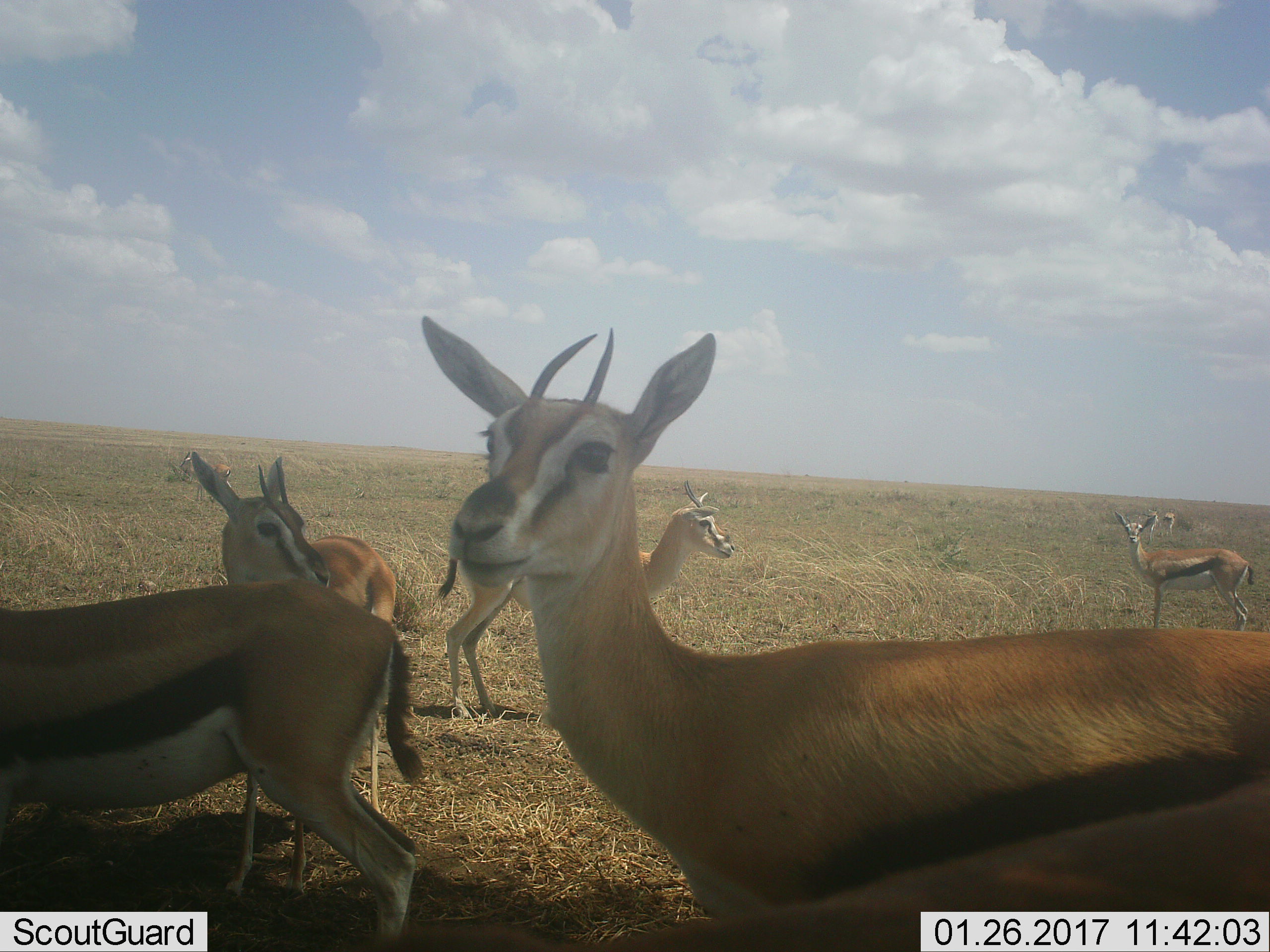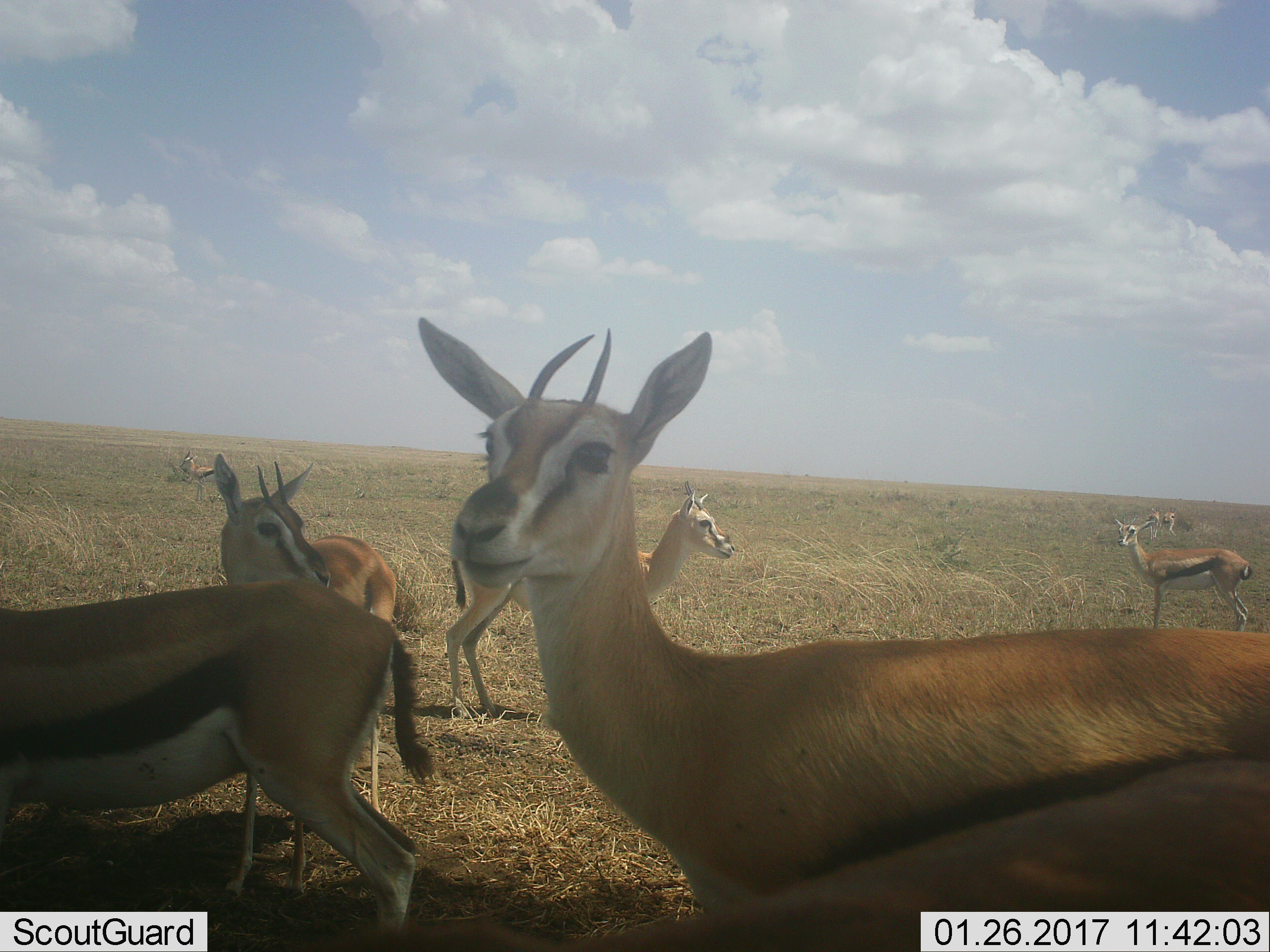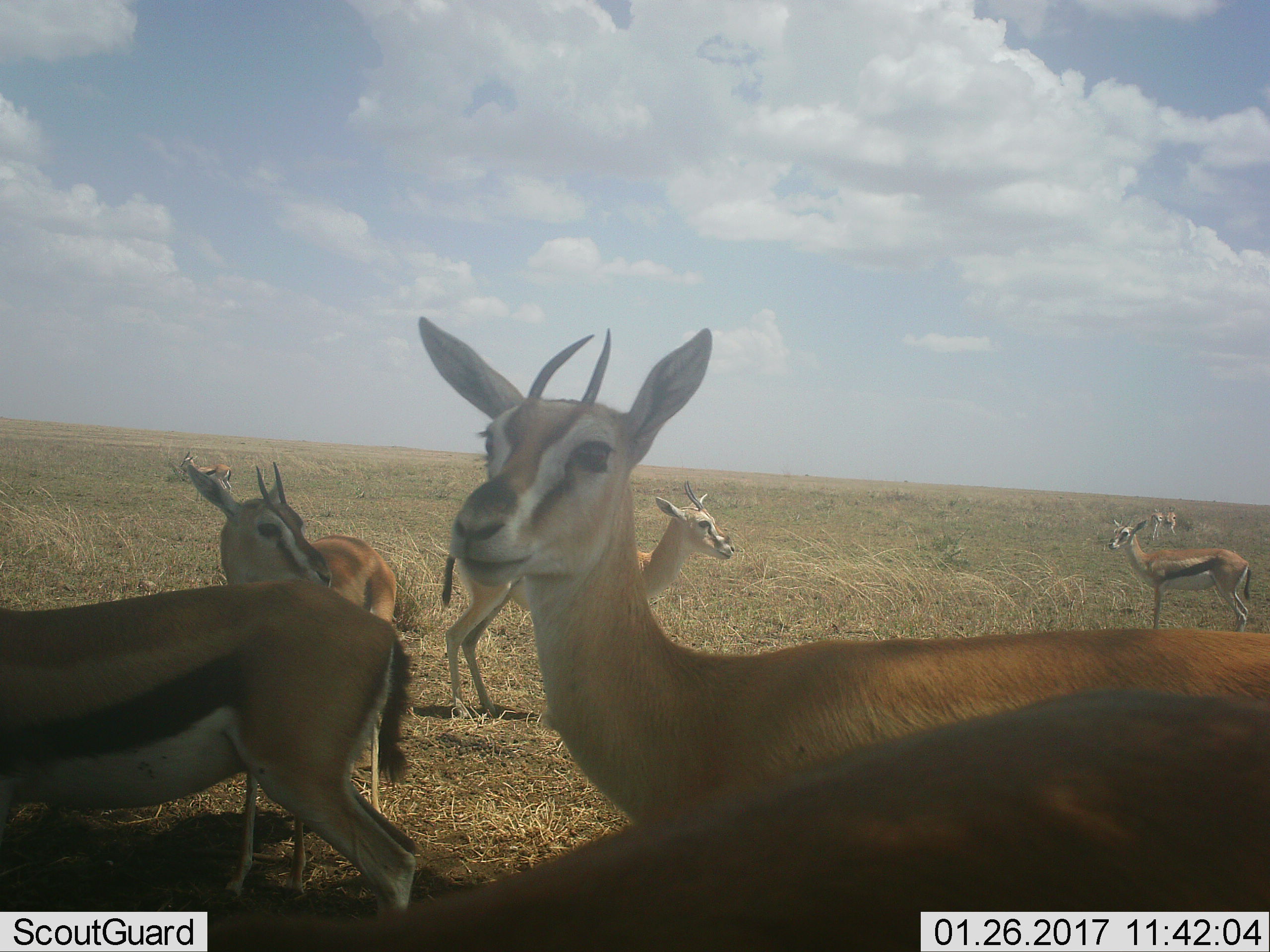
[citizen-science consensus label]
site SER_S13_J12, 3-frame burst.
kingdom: Animalia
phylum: Chordata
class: Mammalia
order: Artiodactyla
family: Bovidae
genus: Eudorcas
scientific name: Eudorcas thomsonii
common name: thomson's gazelle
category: gazellethomsons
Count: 9.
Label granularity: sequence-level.